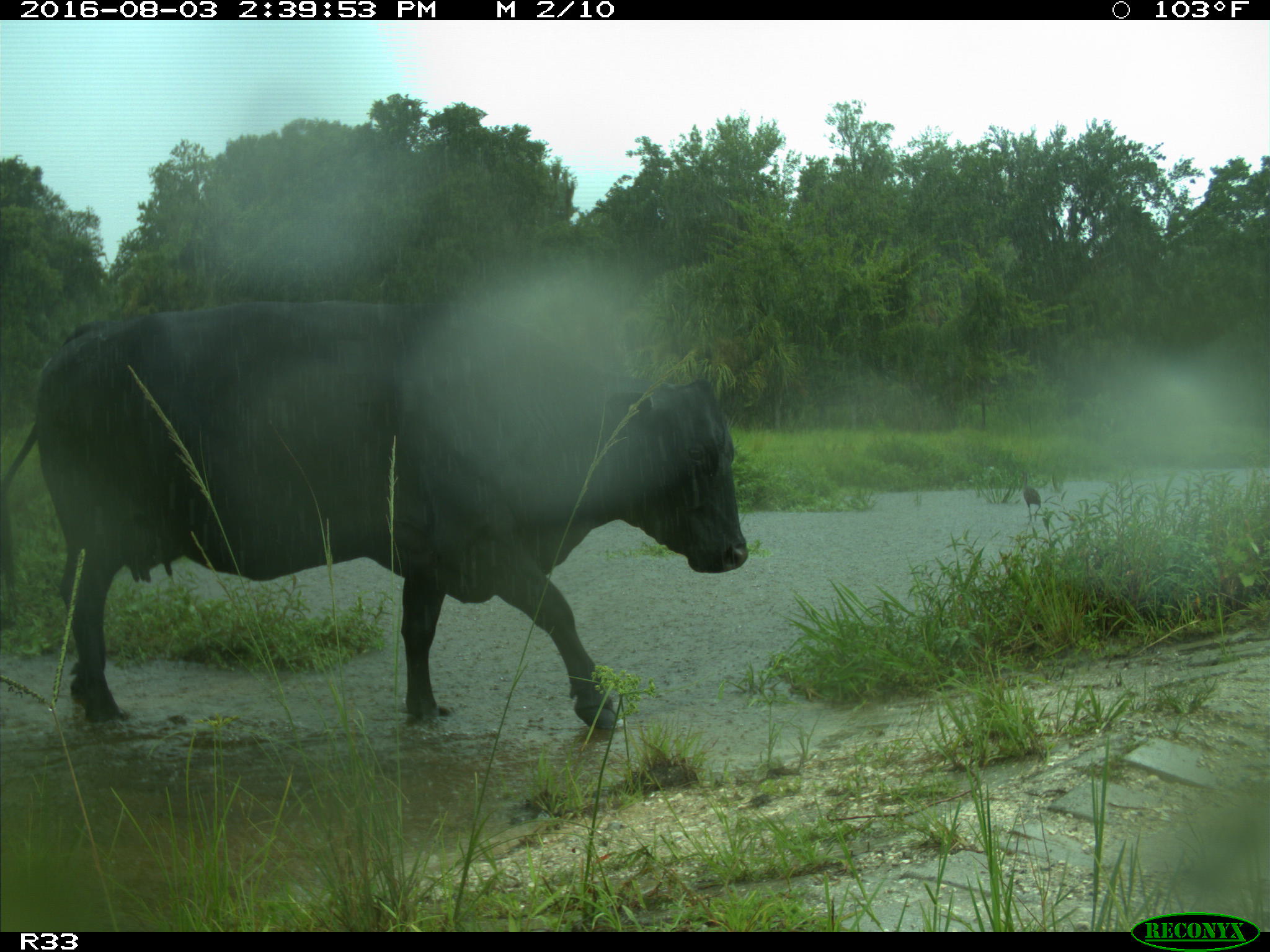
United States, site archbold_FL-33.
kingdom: Animalia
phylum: Chordata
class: Mammalia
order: Artiodactyla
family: Bovidae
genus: Bos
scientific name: Bos taurus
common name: domestic cow